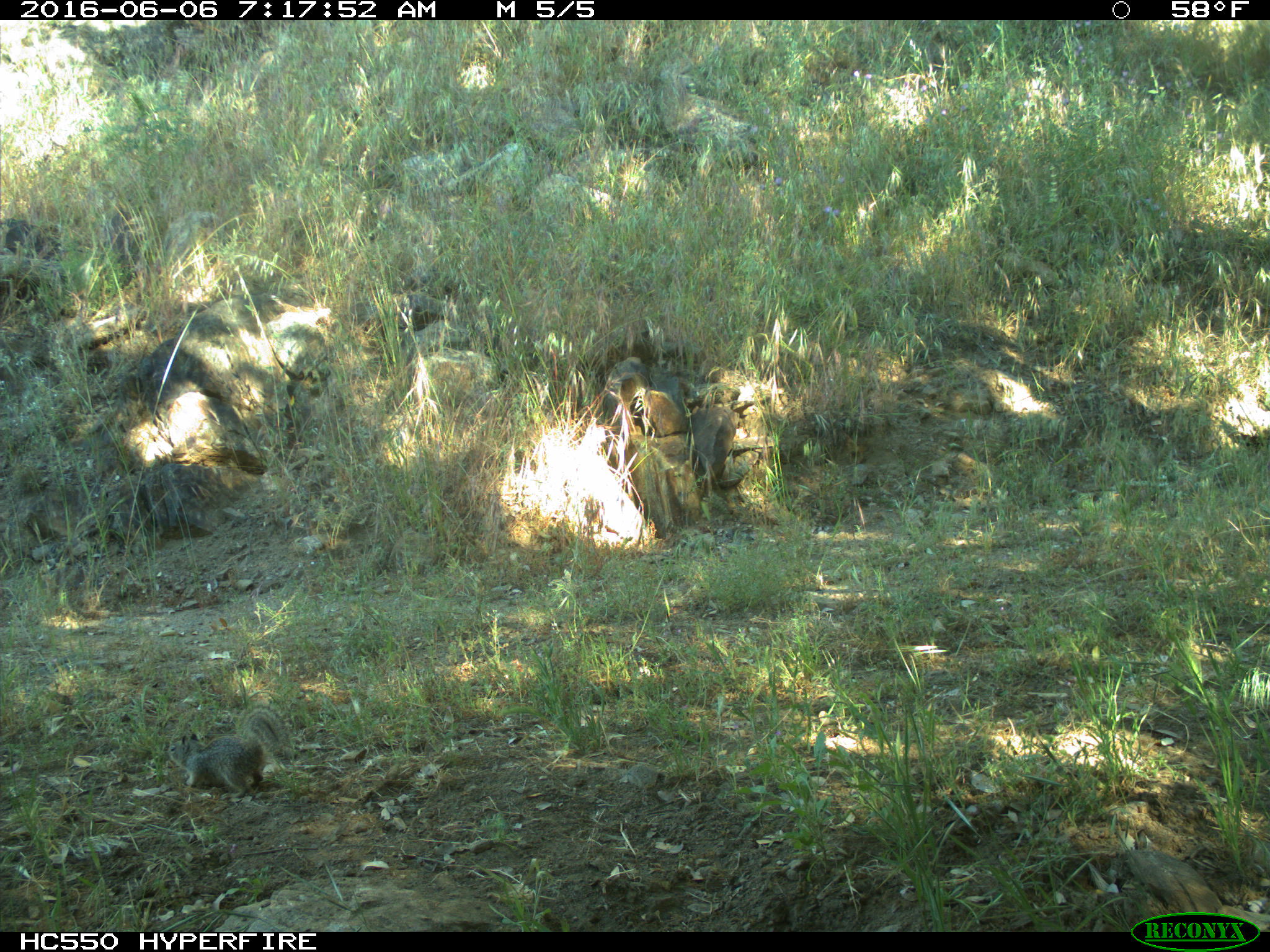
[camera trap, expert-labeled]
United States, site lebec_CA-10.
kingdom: Animalia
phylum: Chordata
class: Mammalia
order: Rodentia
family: Sciuridae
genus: Otospermophilus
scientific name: Otospermophilus beecheyi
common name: california ground squirrel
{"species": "Otospermophilus beecheyi (california ground squirrel)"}